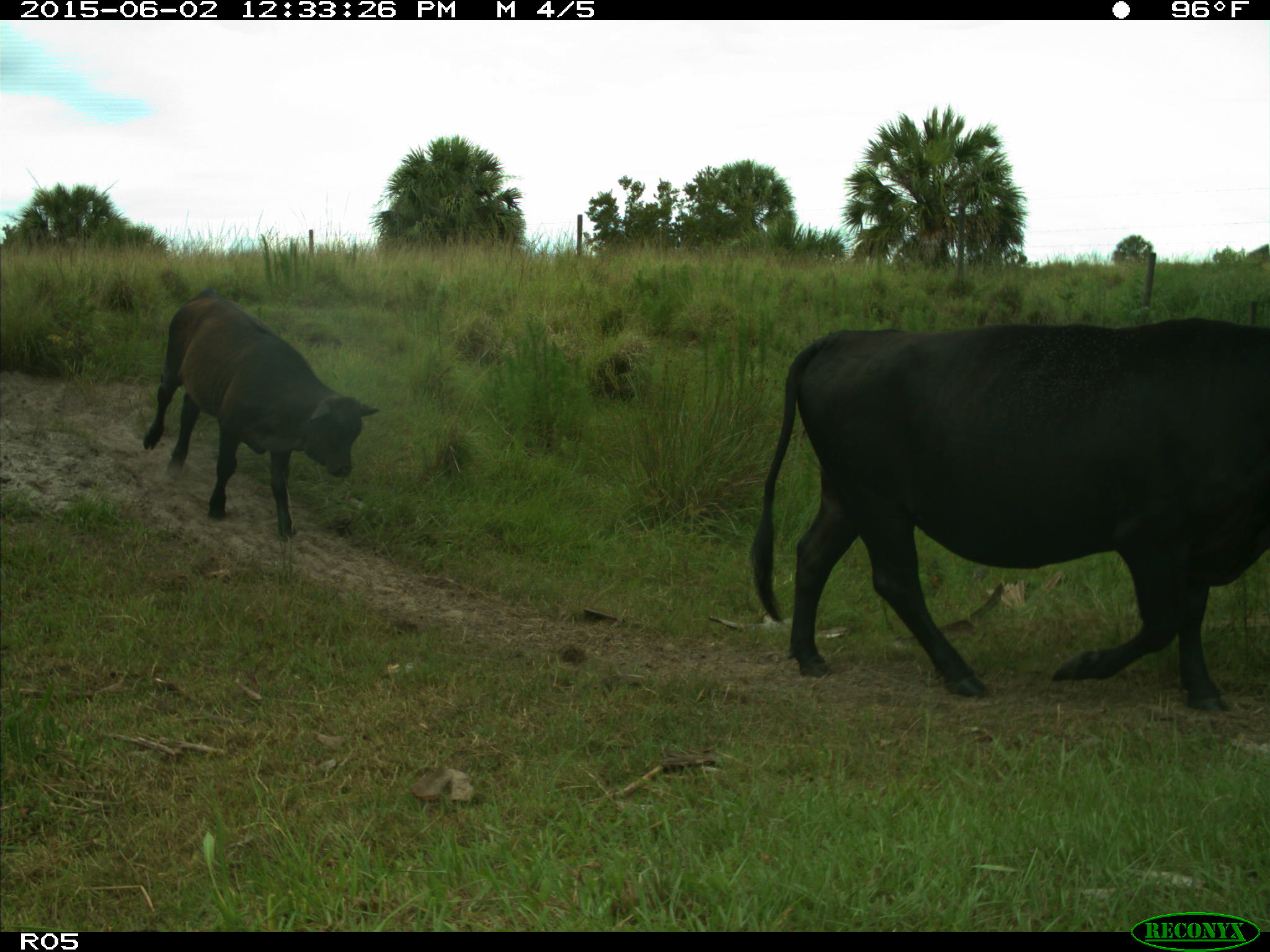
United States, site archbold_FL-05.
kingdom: Animalia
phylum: Chordata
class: Mammalia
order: Artiodactyla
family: Bovidae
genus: Bos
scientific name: Bos taurus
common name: domestic cow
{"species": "Bos taurus (domestic cow)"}